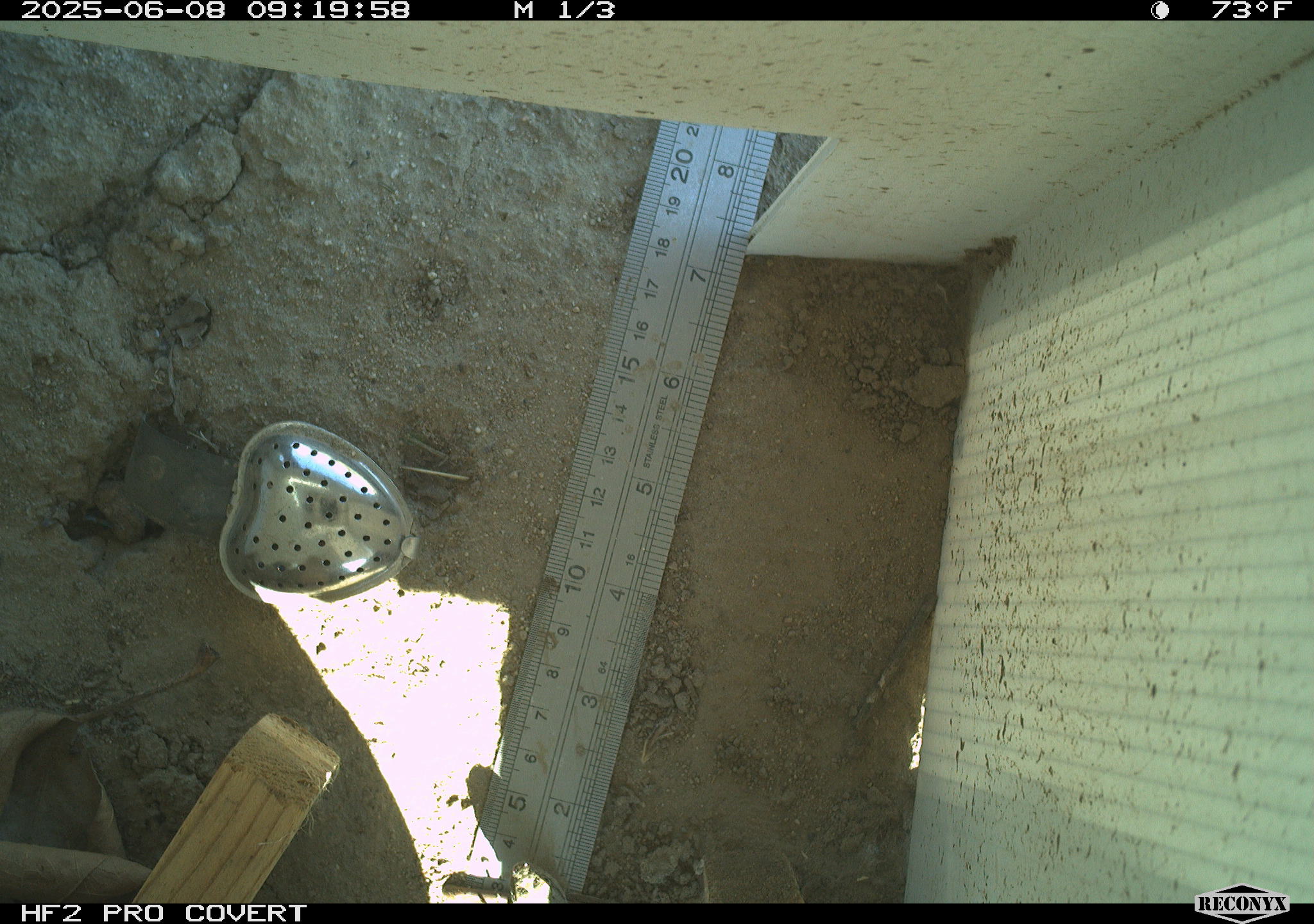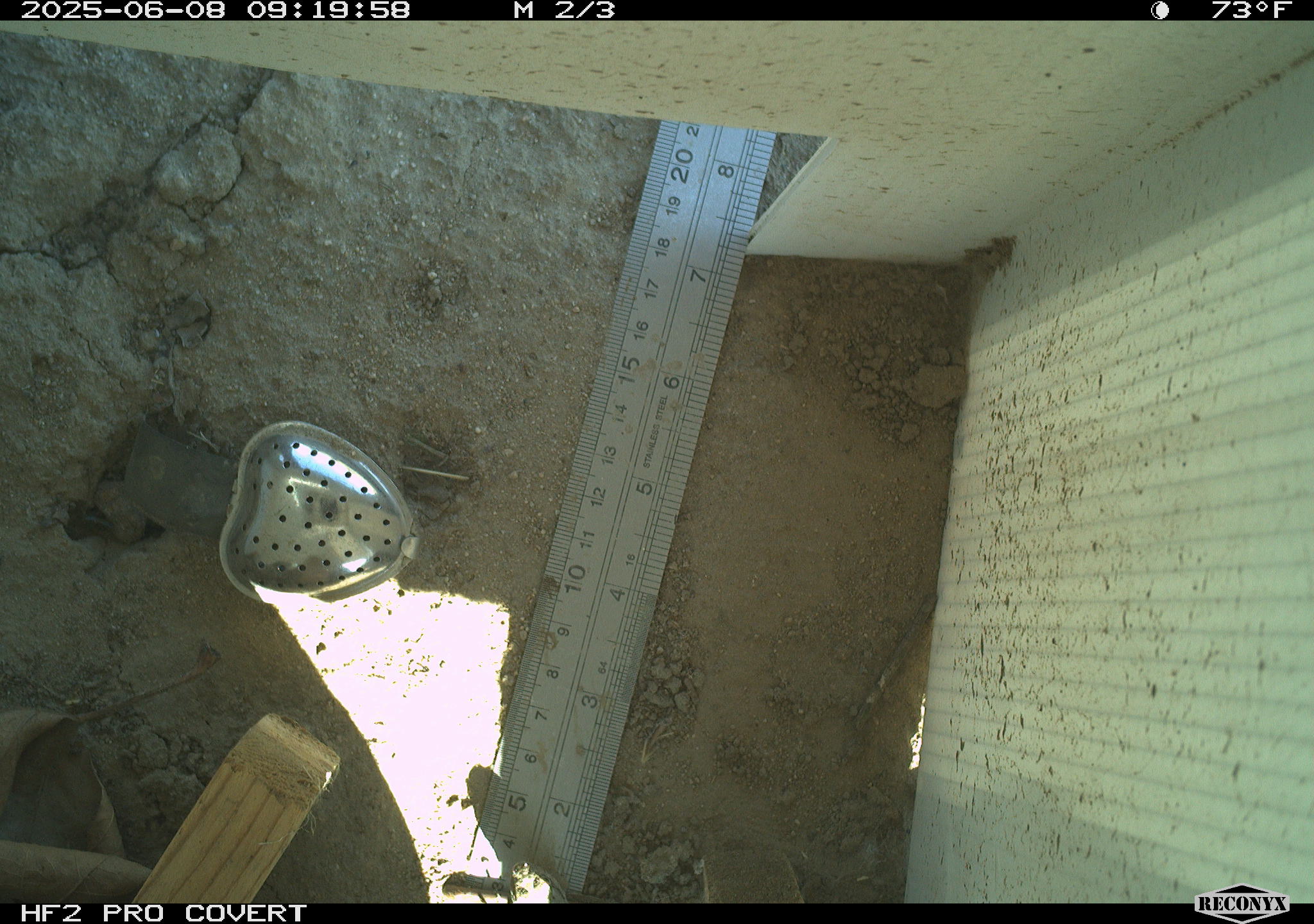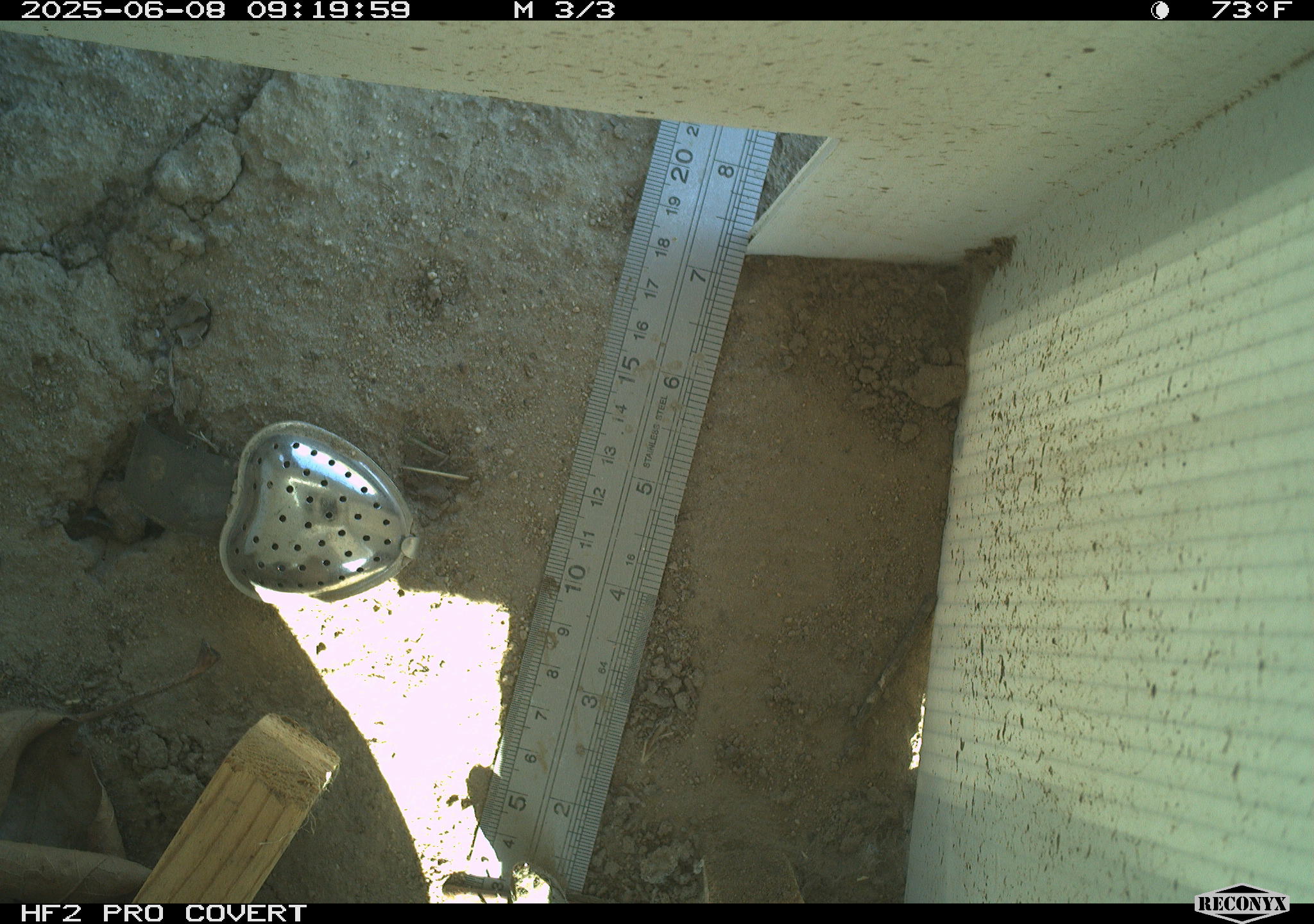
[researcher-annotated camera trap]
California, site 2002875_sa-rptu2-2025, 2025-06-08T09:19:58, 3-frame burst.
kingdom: Animalia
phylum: Chordata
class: Reptilia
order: Squamata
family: Phrynosomatidae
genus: Sceloporus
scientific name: Sceloporus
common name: spiny lizards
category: sceloporus species